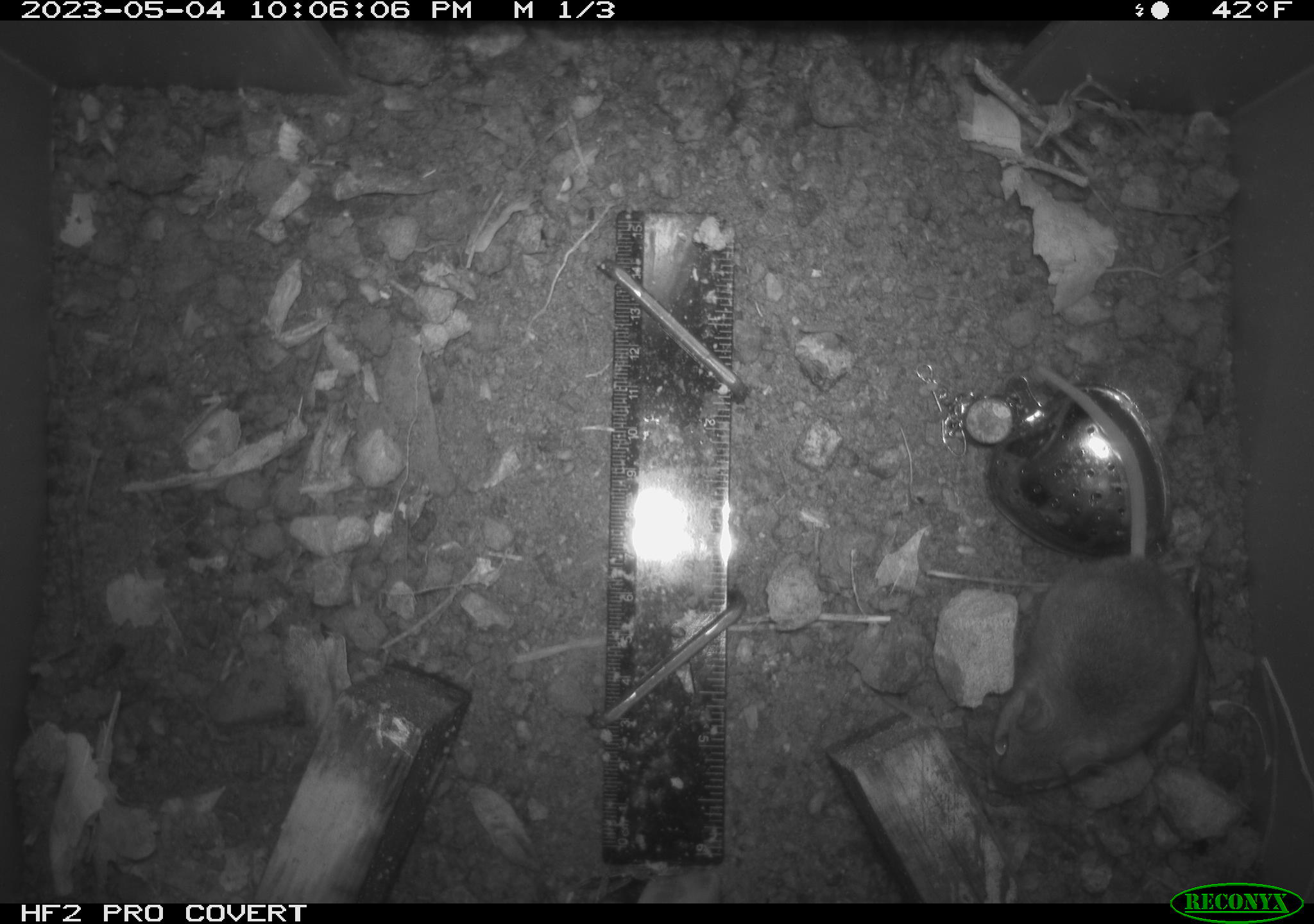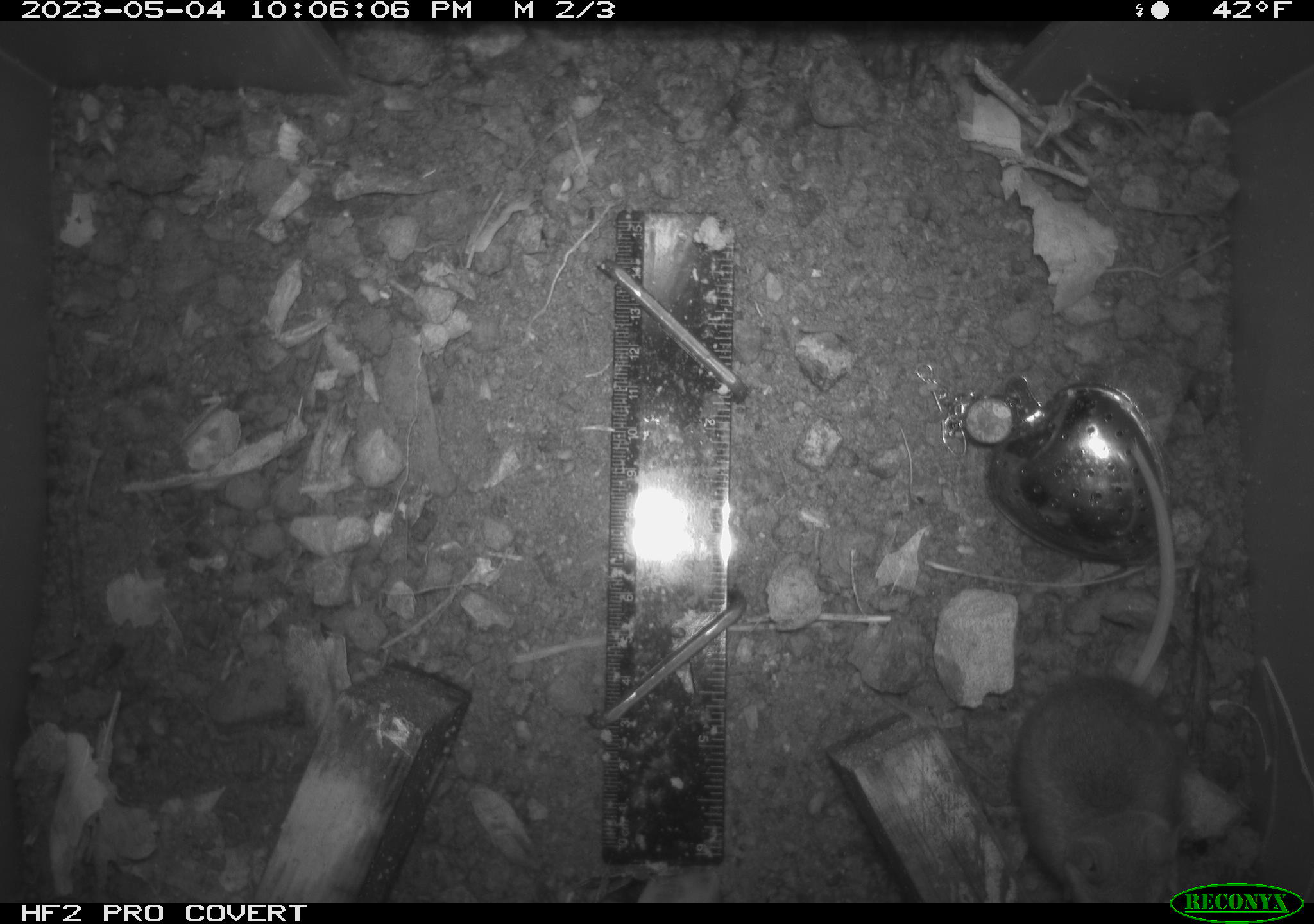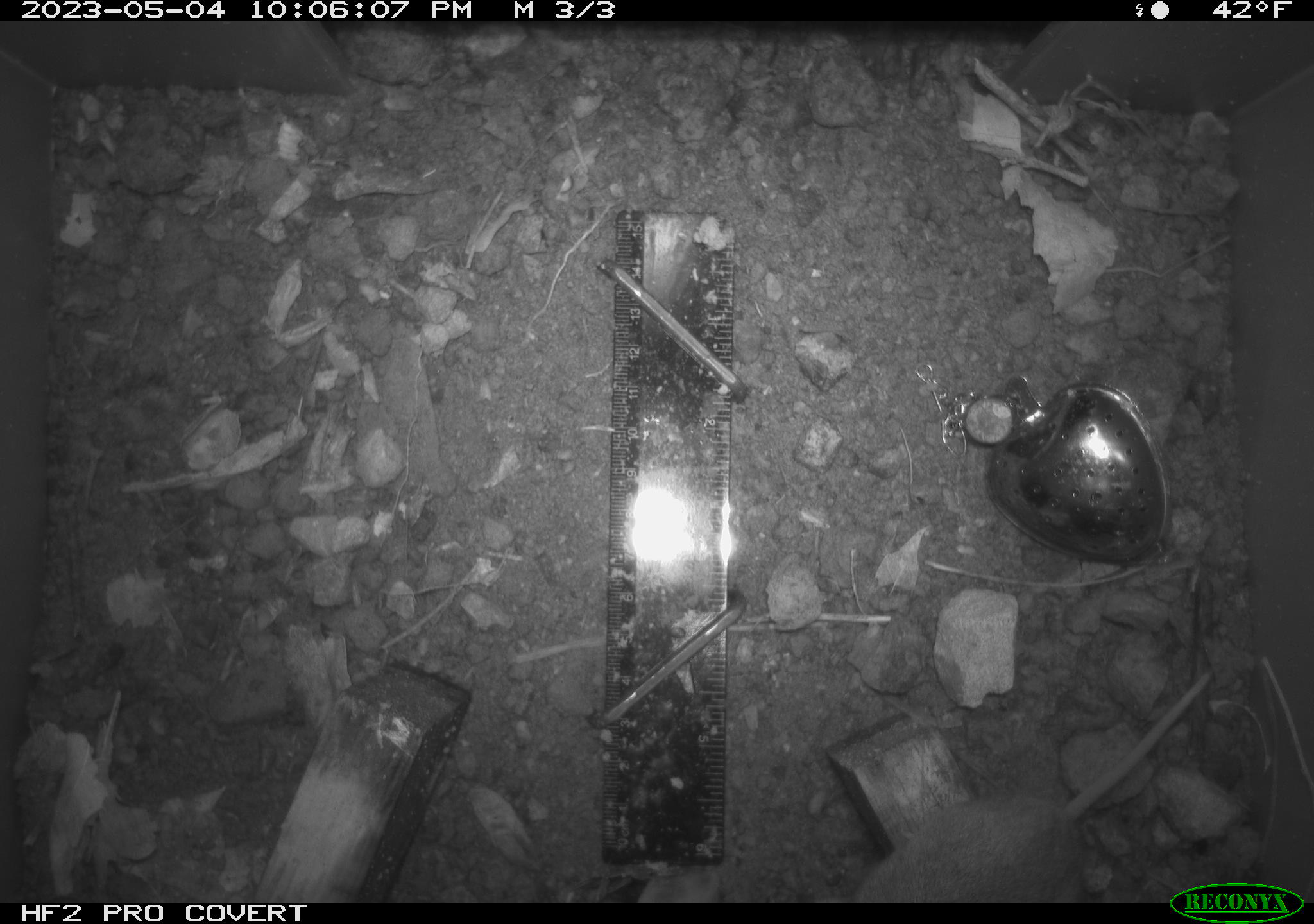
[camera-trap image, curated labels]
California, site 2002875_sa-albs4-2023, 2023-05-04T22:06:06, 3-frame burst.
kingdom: Animalia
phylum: Chordata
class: Mammalia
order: Rodentia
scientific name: Rodentia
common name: mouse species